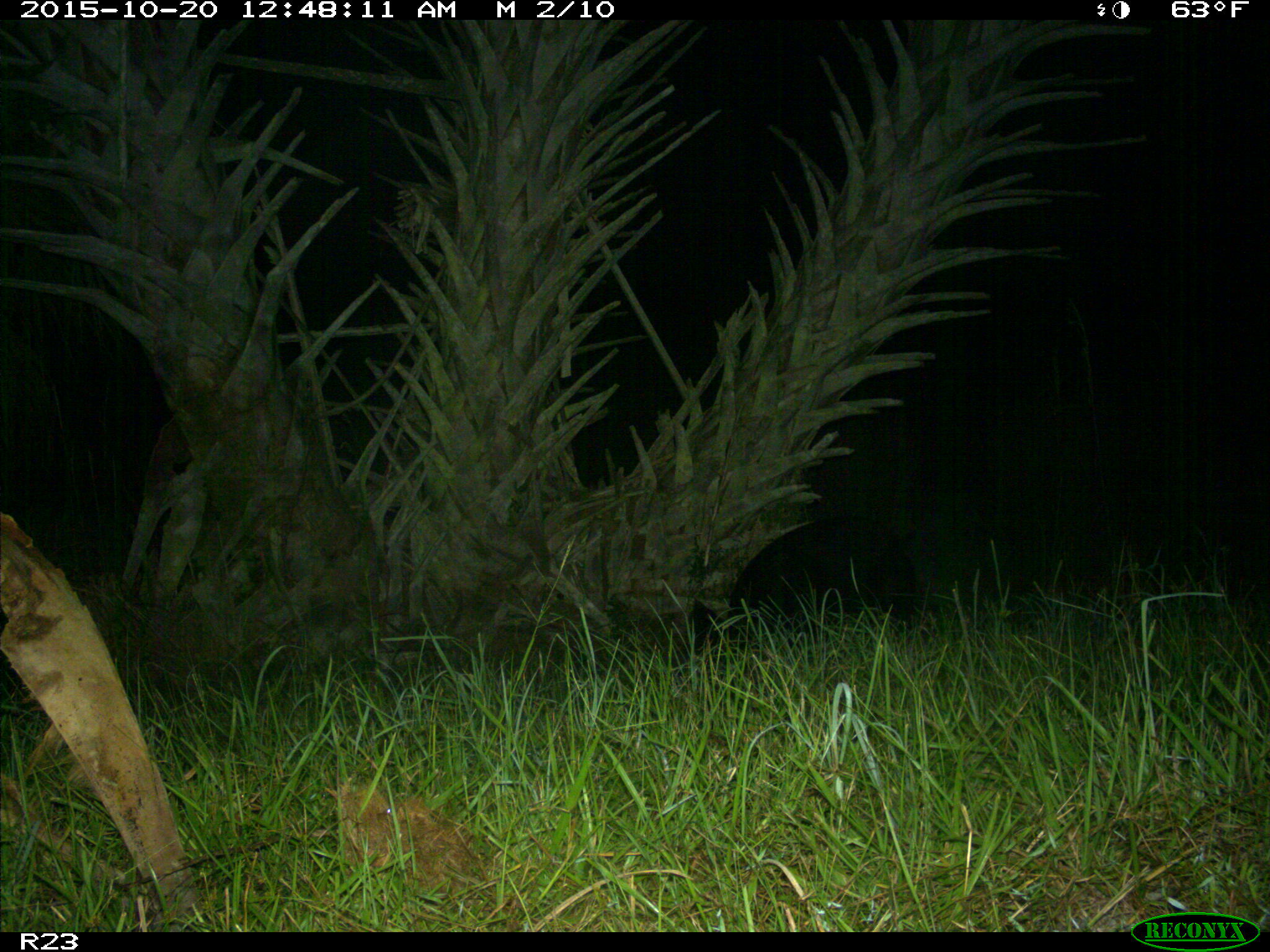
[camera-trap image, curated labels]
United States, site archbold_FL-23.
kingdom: Animalia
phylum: Chordata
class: Mammalia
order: Artiodactyla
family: Suidae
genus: Sus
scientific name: Sus scrofa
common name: wild boar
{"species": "Sus scrofa (wild boar)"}